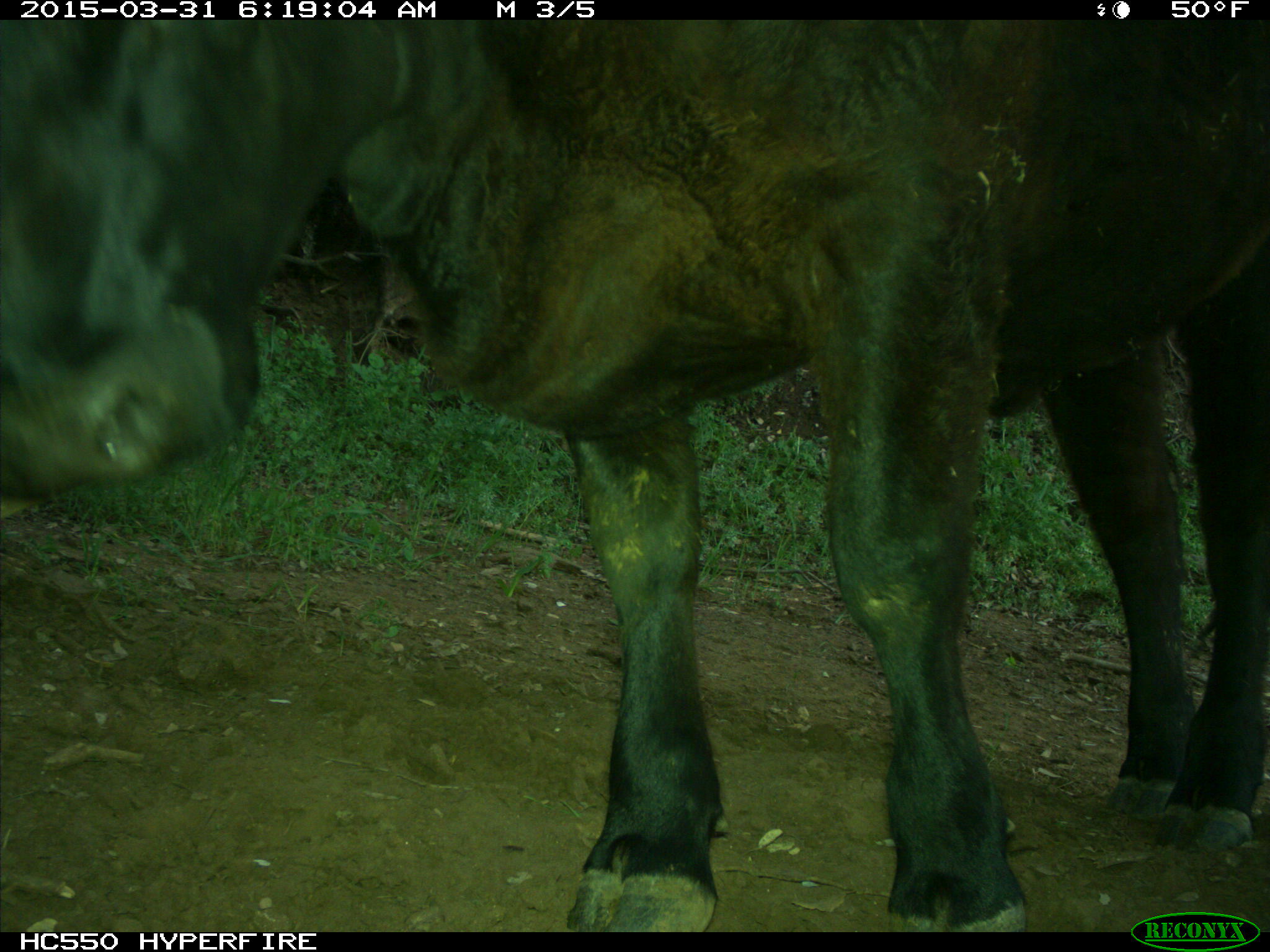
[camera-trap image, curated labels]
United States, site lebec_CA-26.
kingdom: Animalia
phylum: Chordata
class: Mammalia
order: Artiodactyla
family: Bovidae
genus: Bos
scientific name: Bos taurus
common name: domestic cow